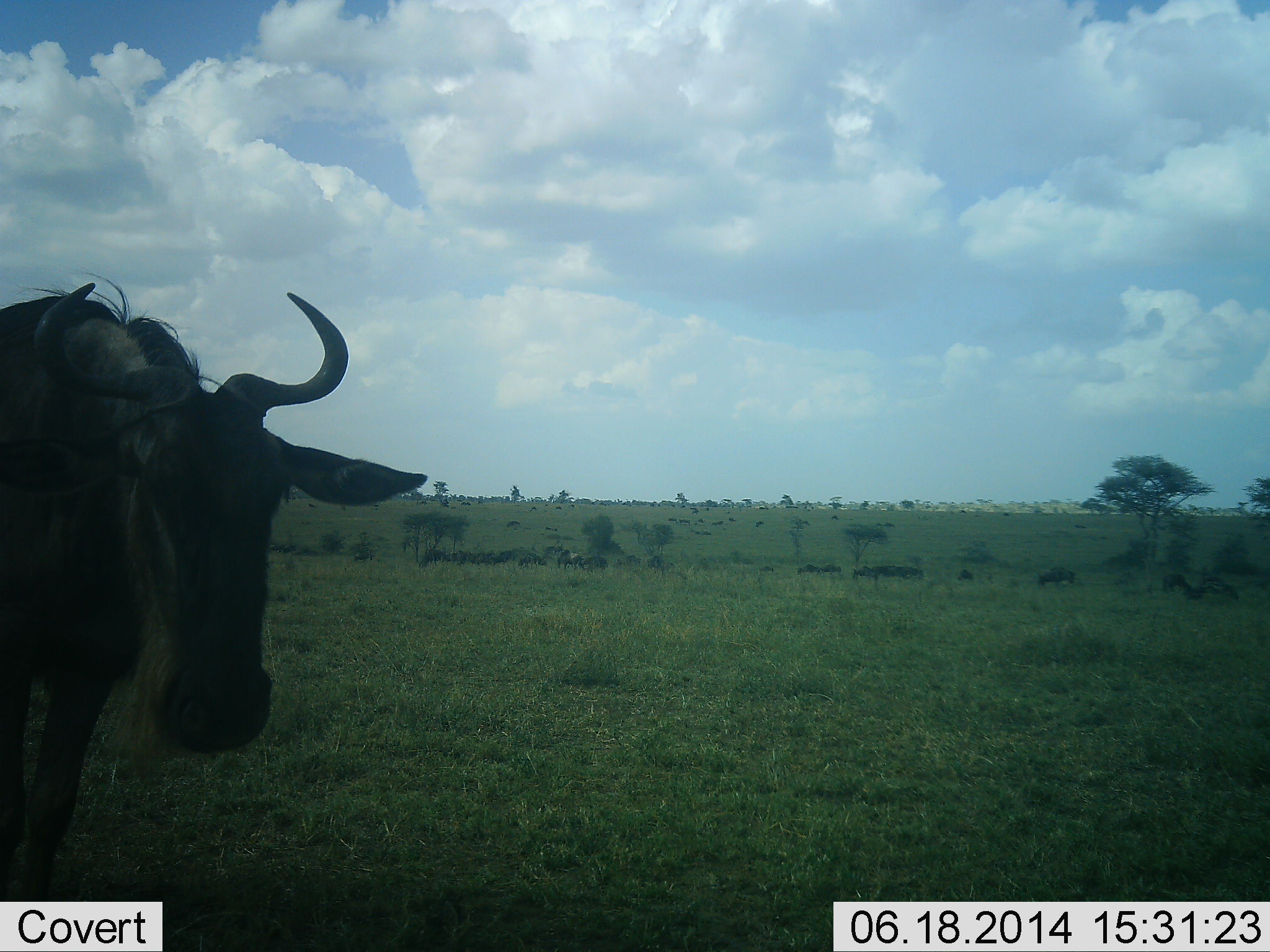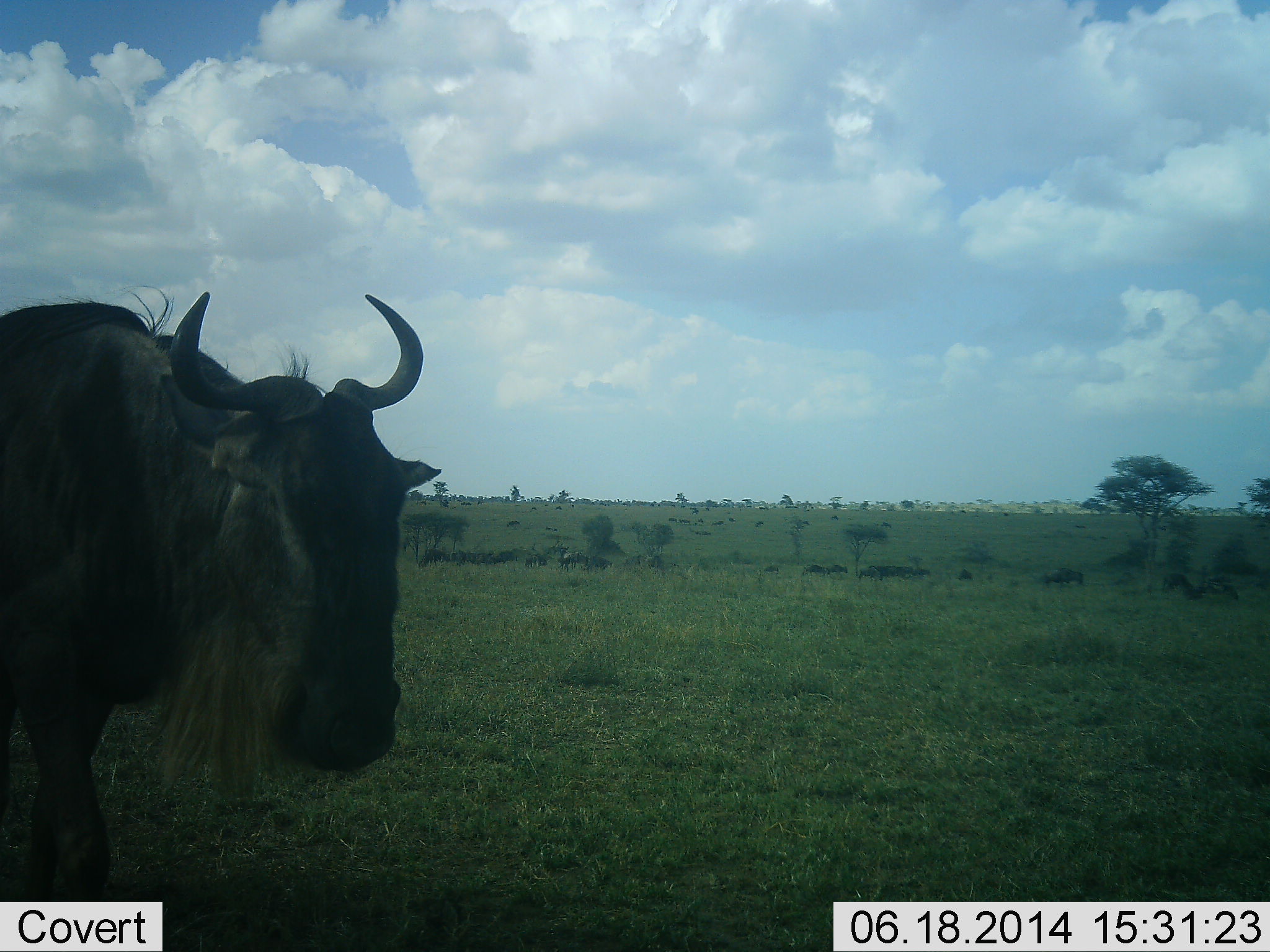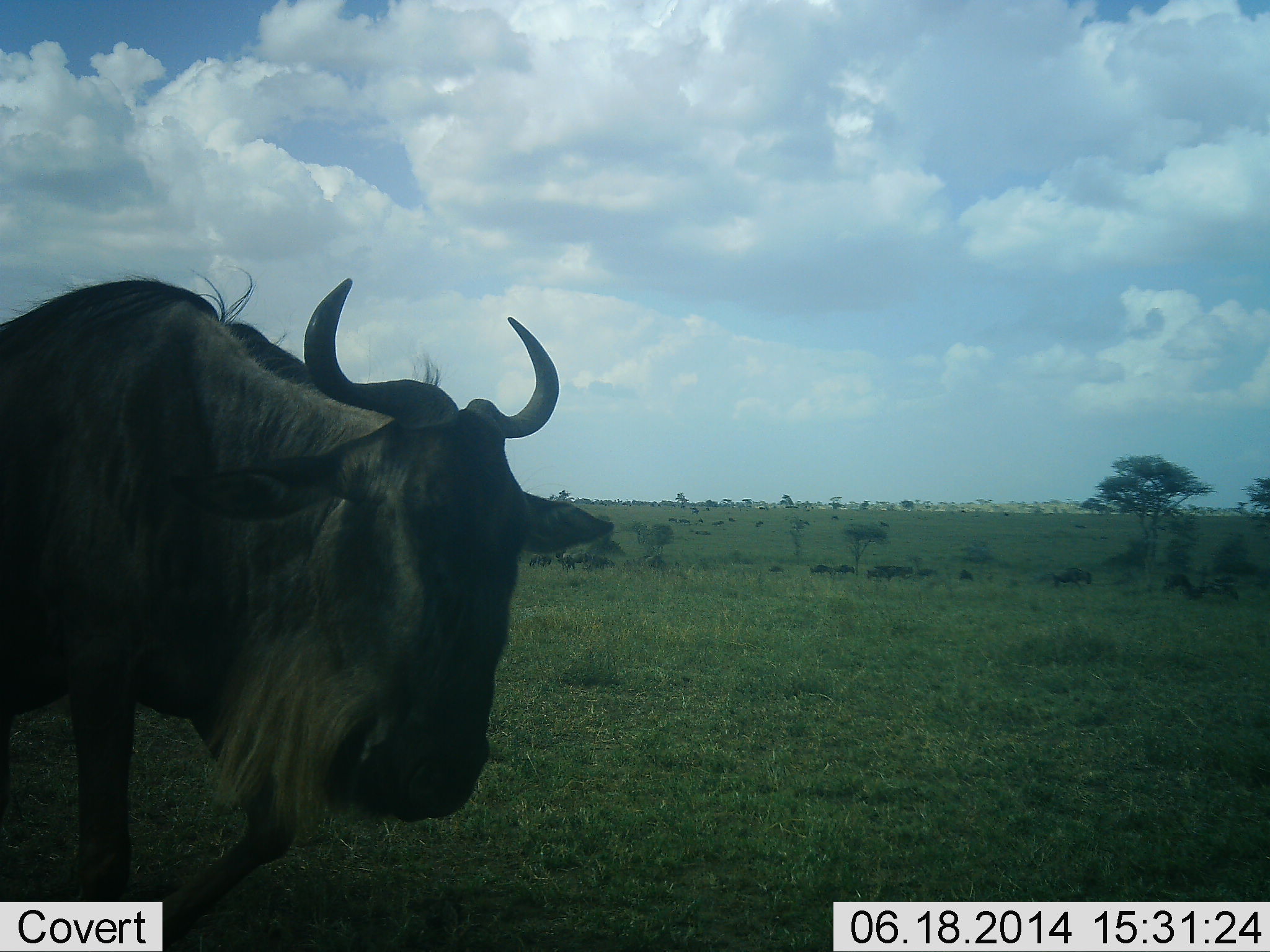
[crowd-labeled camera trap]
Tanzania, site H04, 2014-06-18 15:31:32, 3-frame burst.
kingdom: Animalia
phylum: Chordata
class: Mammalia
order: Artiodactyla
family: Bovidae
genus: Connochaetes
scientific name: Connochaetes taurinus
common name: blue wildebeest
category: wildebeest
Wildebeest (blue wildebeest) (Connochaetes taurinus), count 11-50. Behavior (volunteer vote fractions): standing 40%, resting 0%, moving 70%, interacting 1%. Young present (vote fraction): 0%. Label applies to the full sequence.